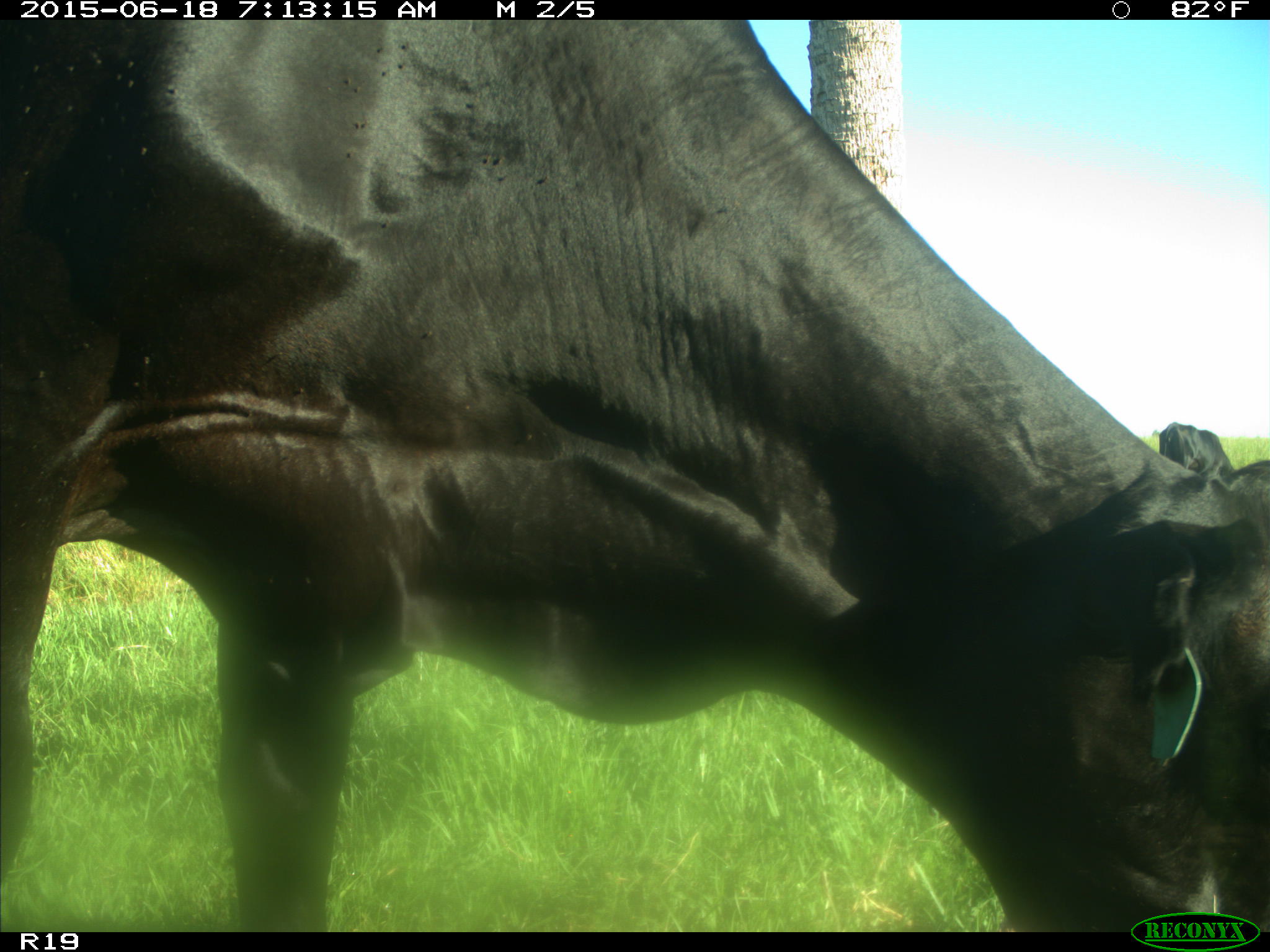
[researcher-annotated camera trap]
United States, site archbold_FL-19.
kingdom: Animalia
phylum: Chordata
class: Mammalia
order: Artiodactyla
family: Bovidae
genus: Bos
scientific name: Bos taurus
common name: domestic cow